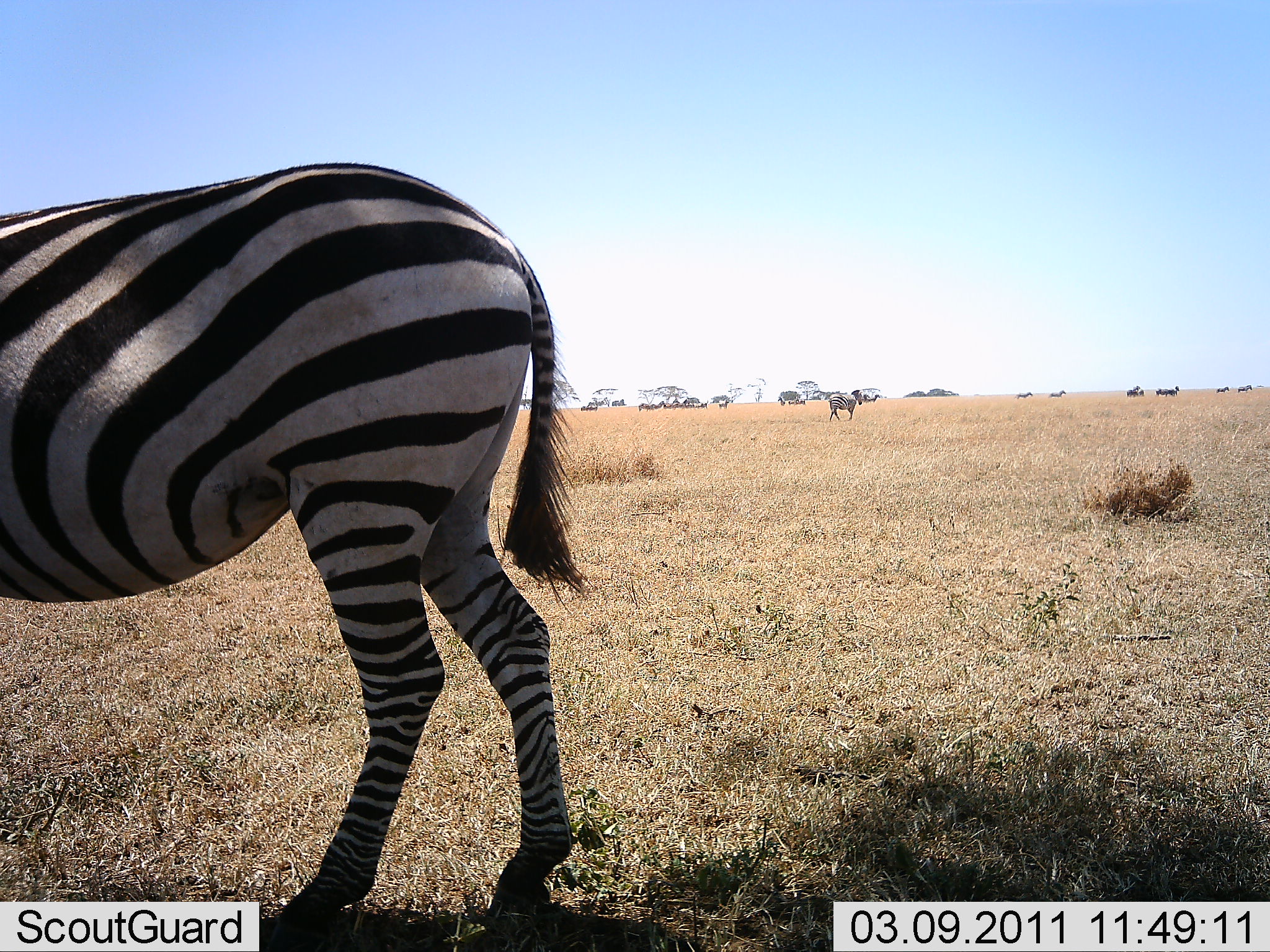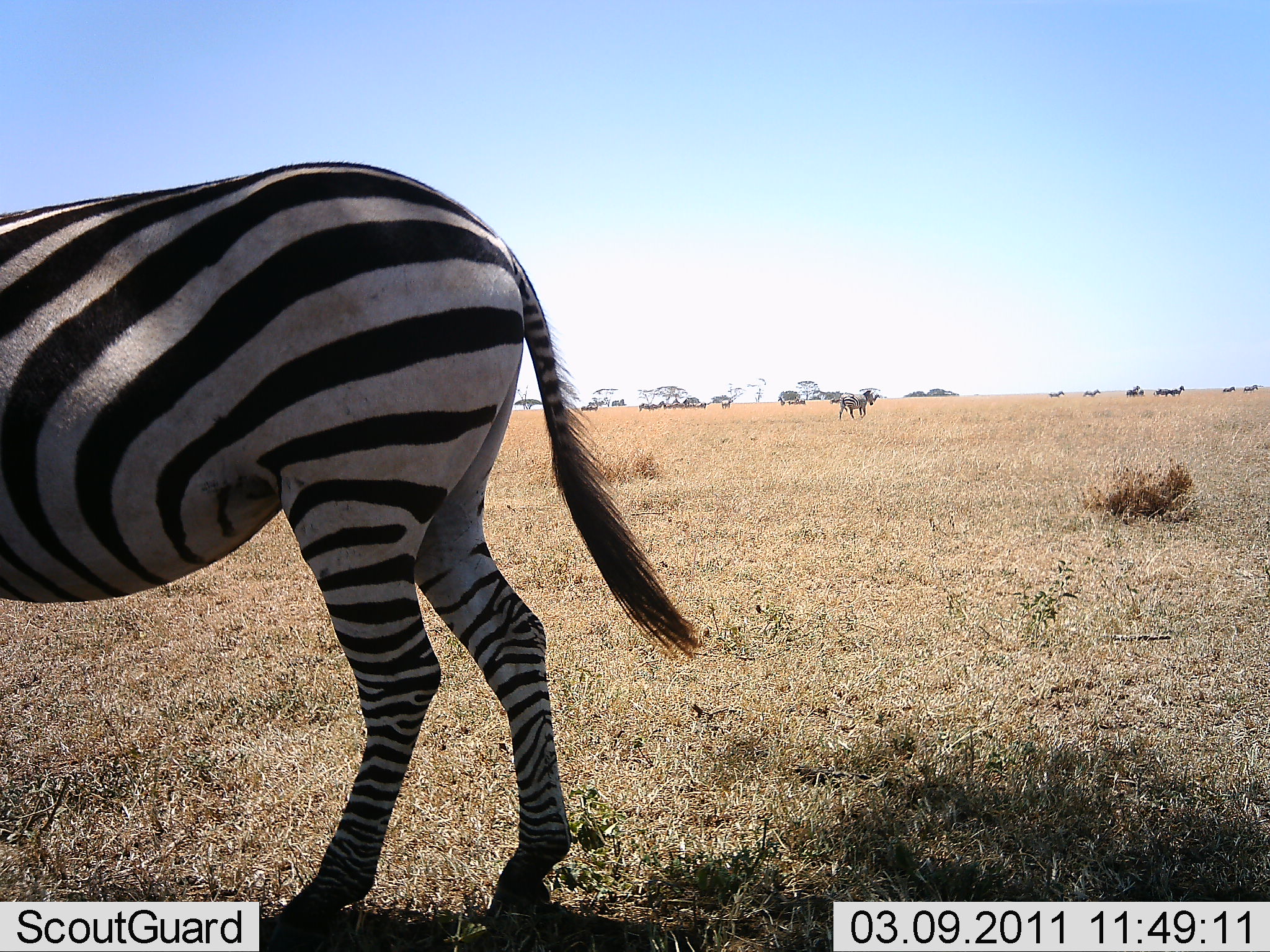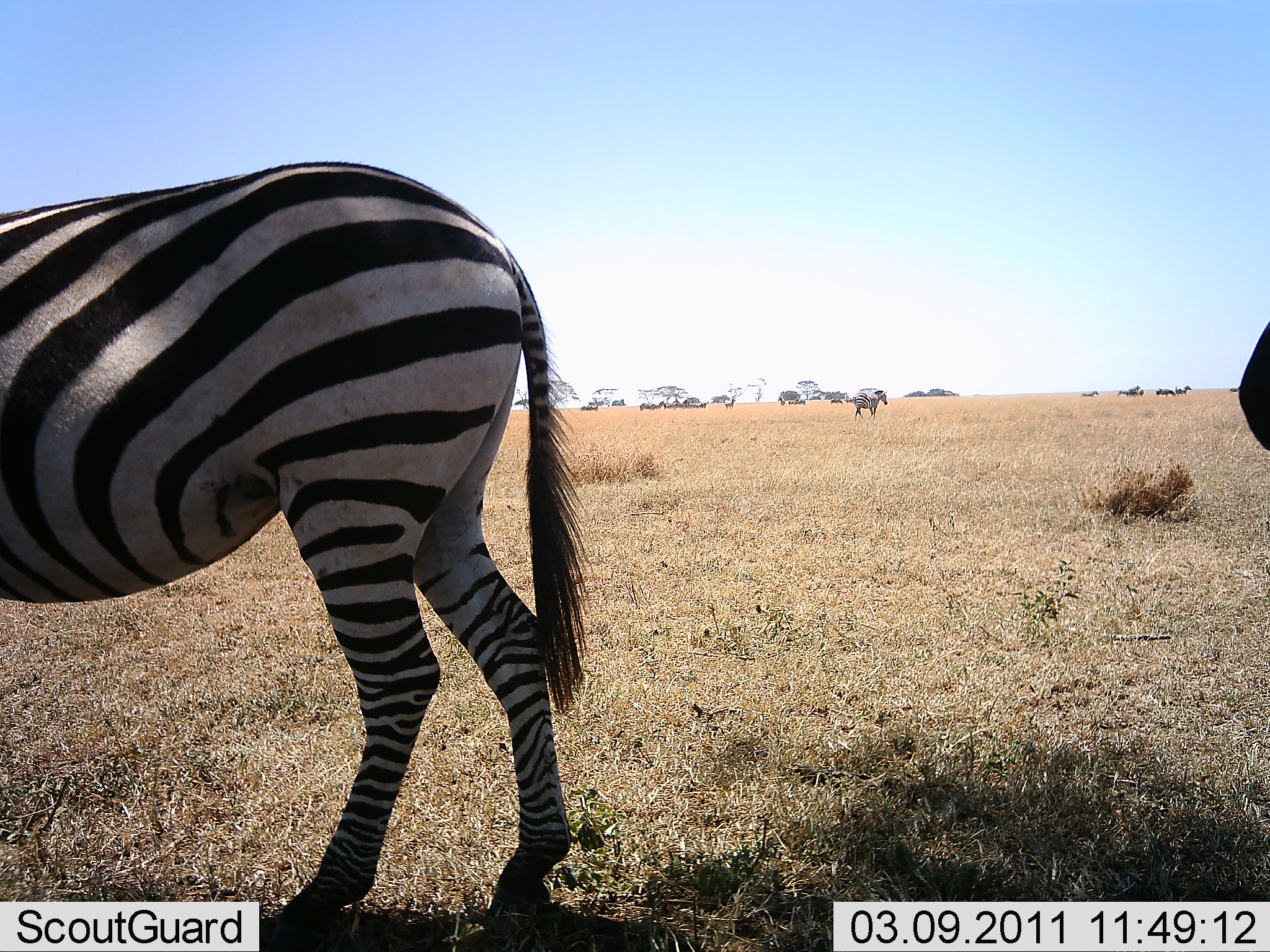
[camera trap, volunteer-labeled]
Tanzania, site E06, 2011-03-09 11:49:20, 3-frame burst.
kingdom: Animalia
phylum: Chordata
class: Mammalia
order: Perissodactyla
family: Equidae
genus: Equus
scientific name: Equus quagga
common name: plains zebra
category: zebra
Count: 8.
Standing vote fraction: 80%.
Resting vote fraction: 0%.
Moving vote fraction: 70%.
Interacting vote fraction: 0%.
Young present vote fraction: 0%.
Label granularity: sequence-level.